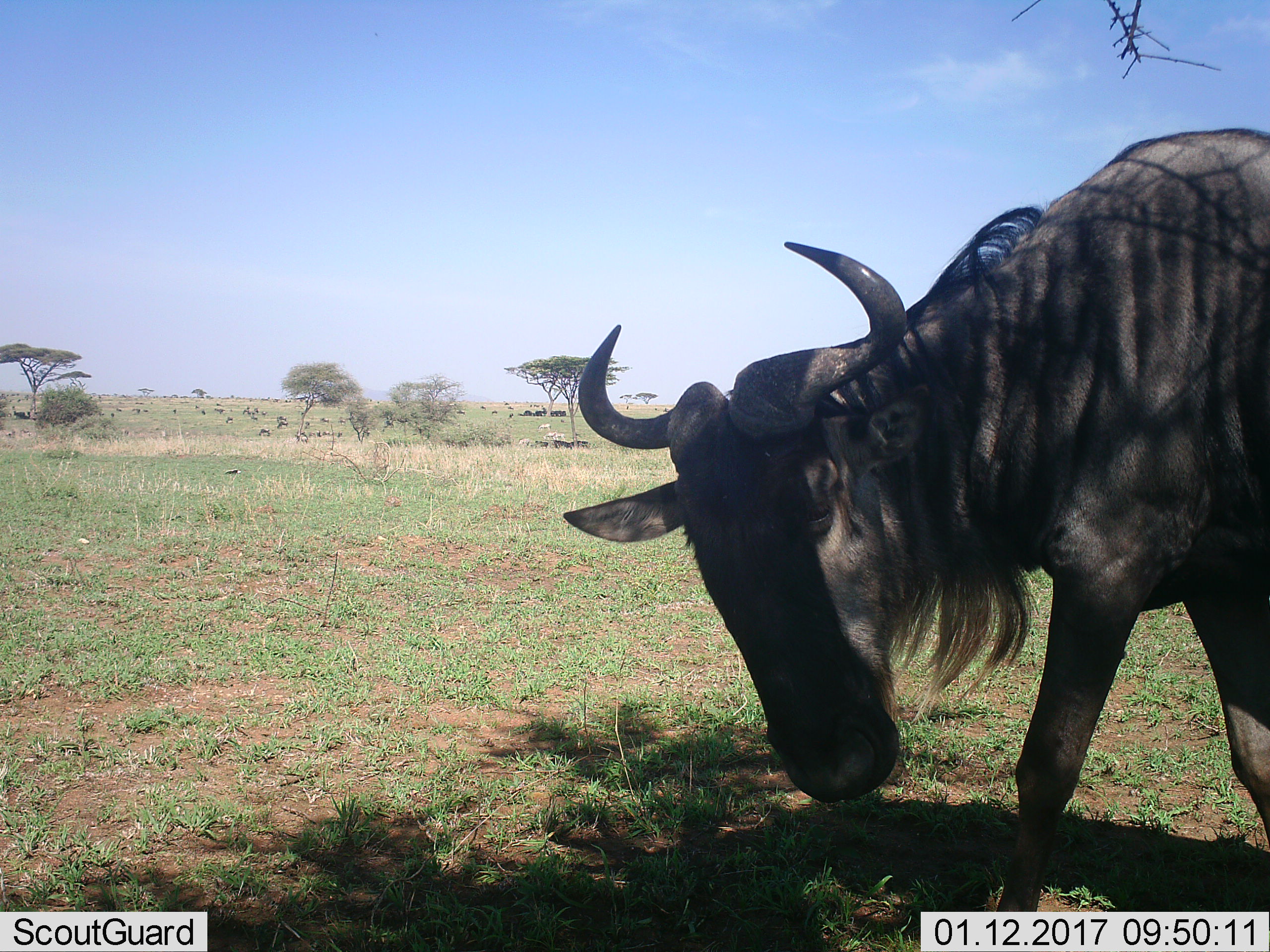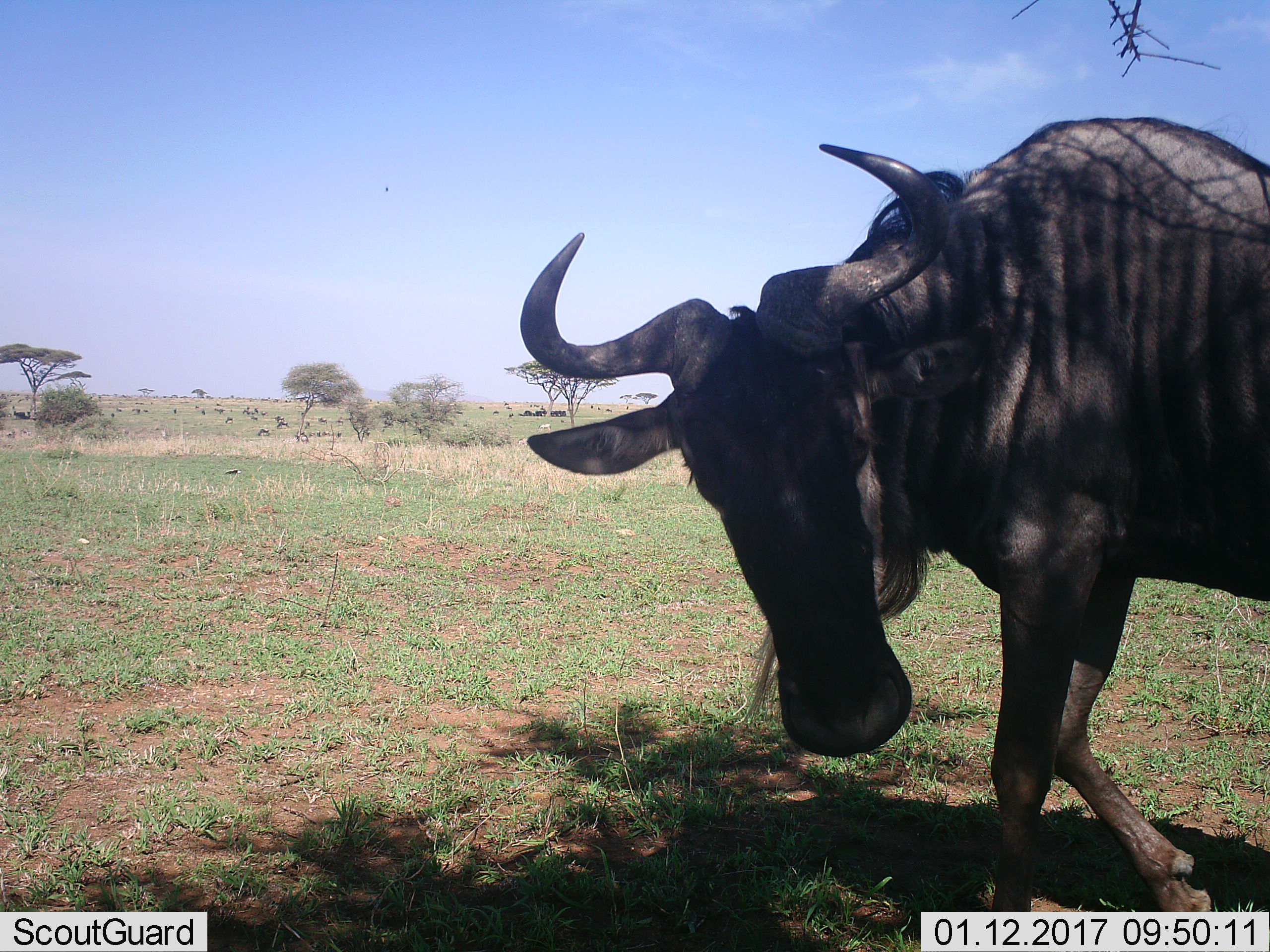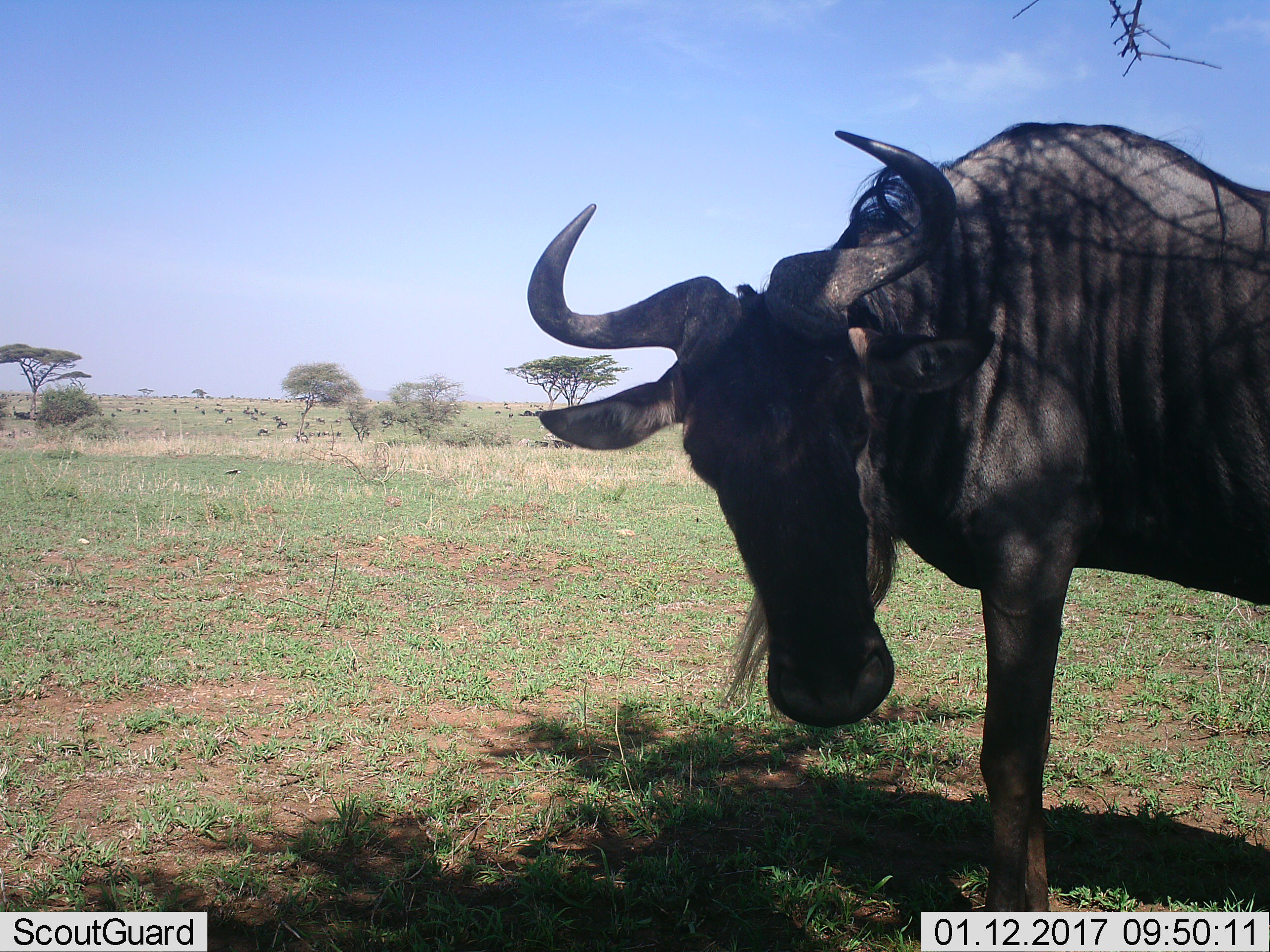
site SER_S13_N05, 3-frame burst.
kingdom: Animalia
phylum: Chordata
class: Mammalia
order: Artiodactyla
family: Bovidae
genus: Connochaetes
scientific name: Connochaetes taurinus taurinus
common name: blue wildebeest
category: wildebeestblue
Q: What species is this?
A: Wildebeestblue (blue wildebeest) (Connochaetes taurinus taurinus).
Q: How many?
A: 11-50.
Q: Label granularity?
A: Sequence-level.